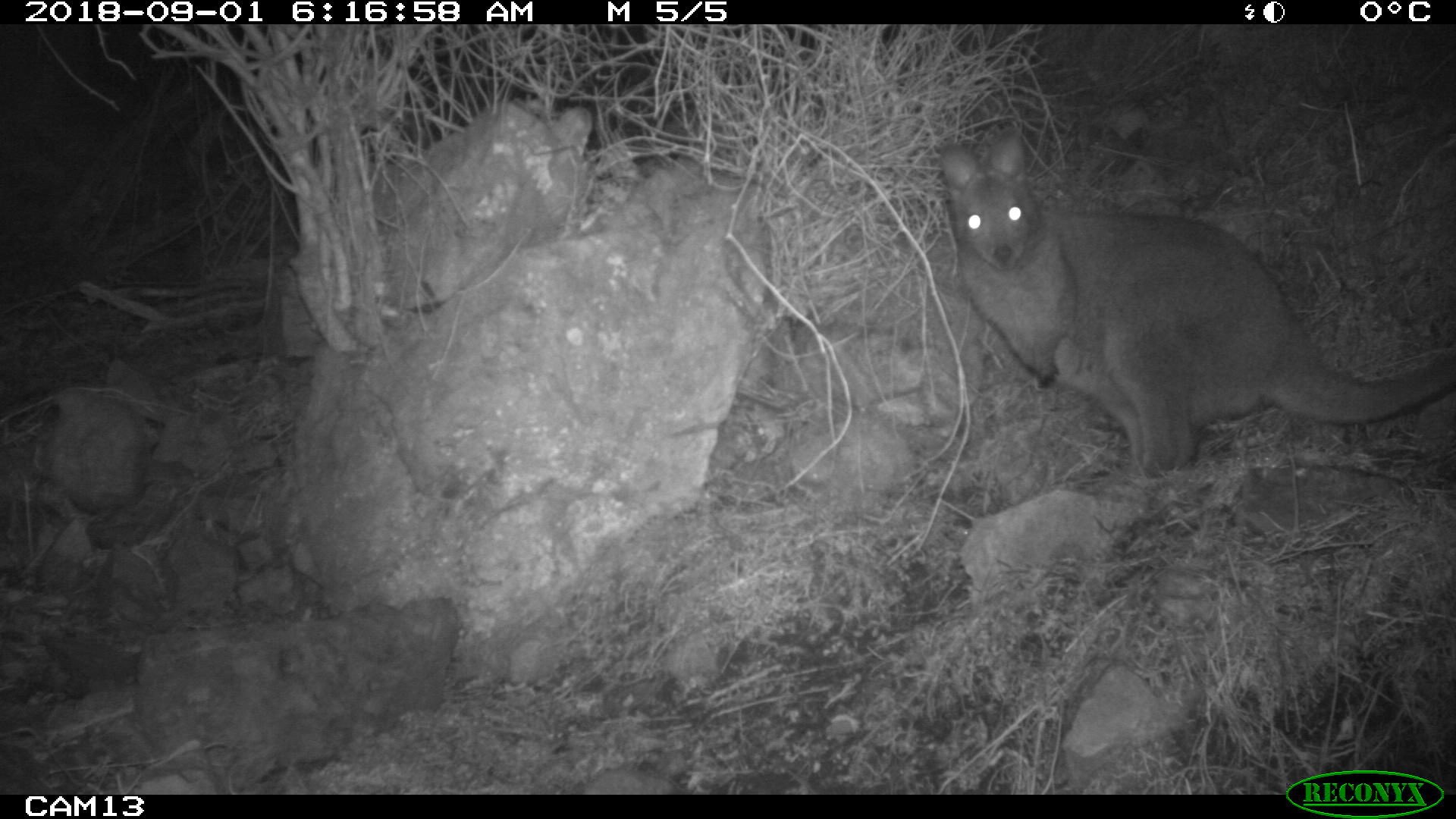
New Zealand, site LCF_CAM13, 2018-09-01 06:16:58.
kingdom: Animalia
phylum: Chordata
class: Mammalia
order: Diprotodontia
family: Macropodidae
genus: Notamacropus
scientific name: Notamacropus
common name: wallaby